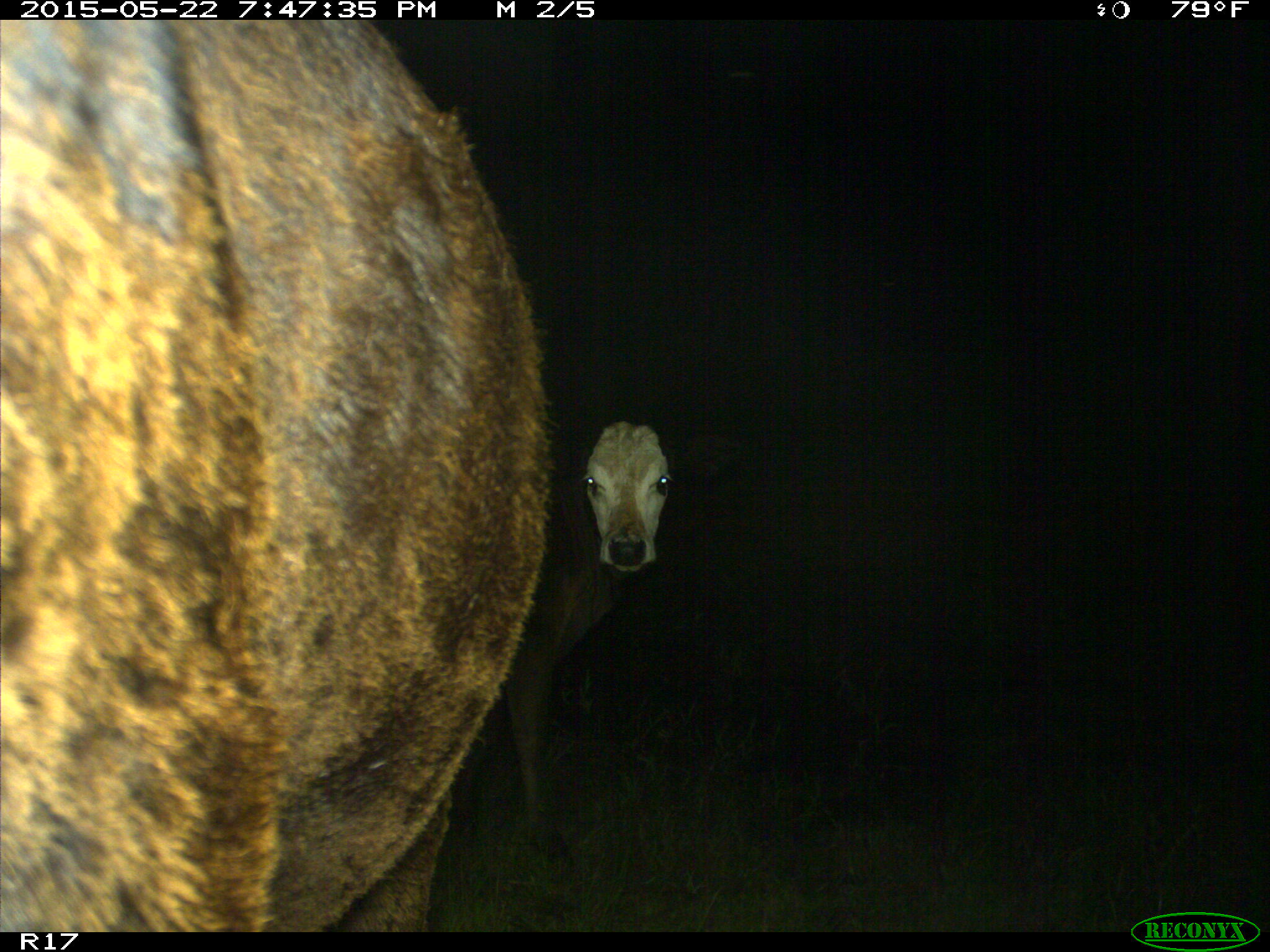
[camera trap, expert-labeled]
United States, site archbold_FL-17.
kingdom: Animalia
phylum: Chordata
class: Mammalia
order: Artiodactyla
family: Bovidae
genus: Bos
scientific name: Bos taurus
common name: domestic cow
Bos taurus (domestic cow).